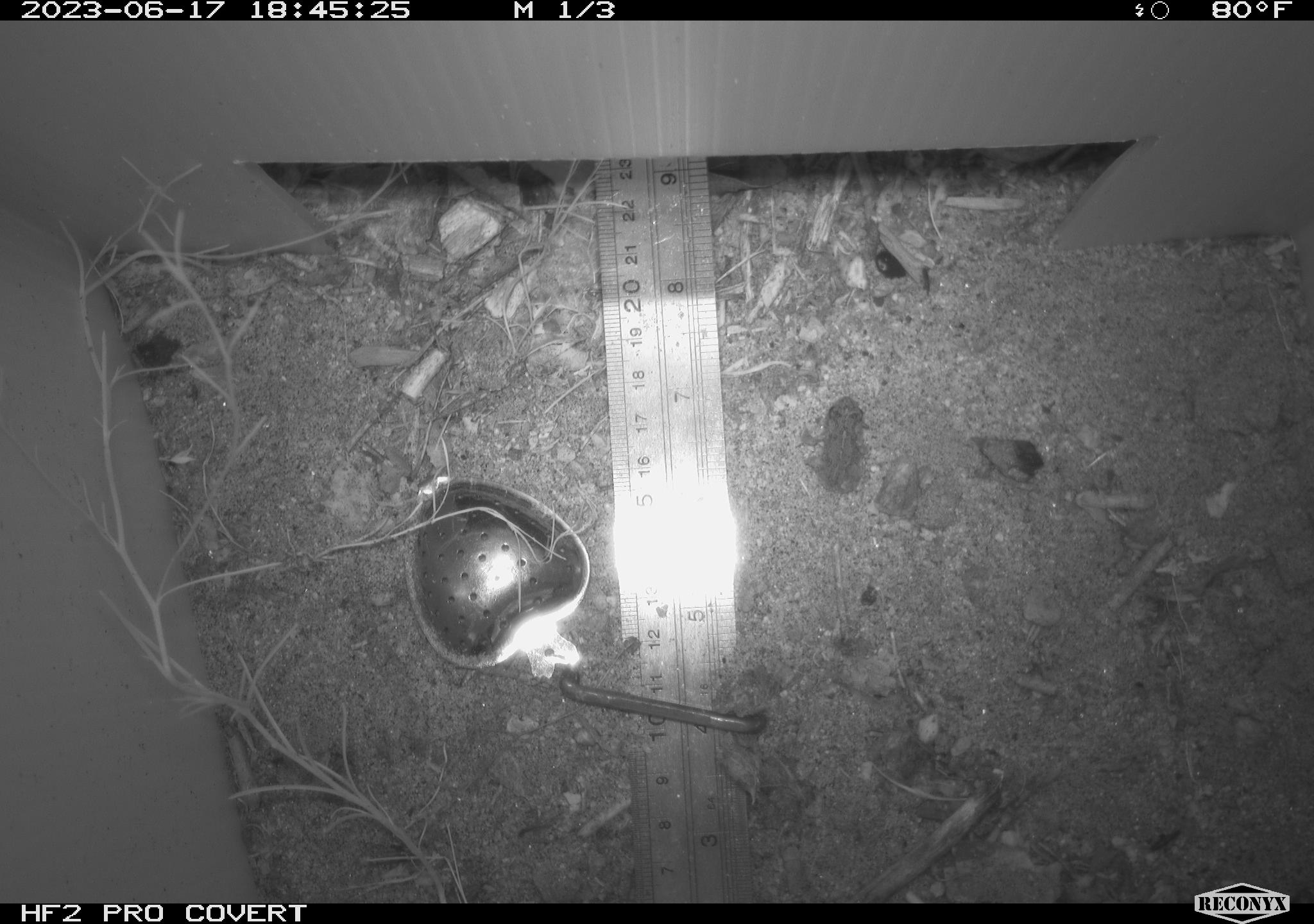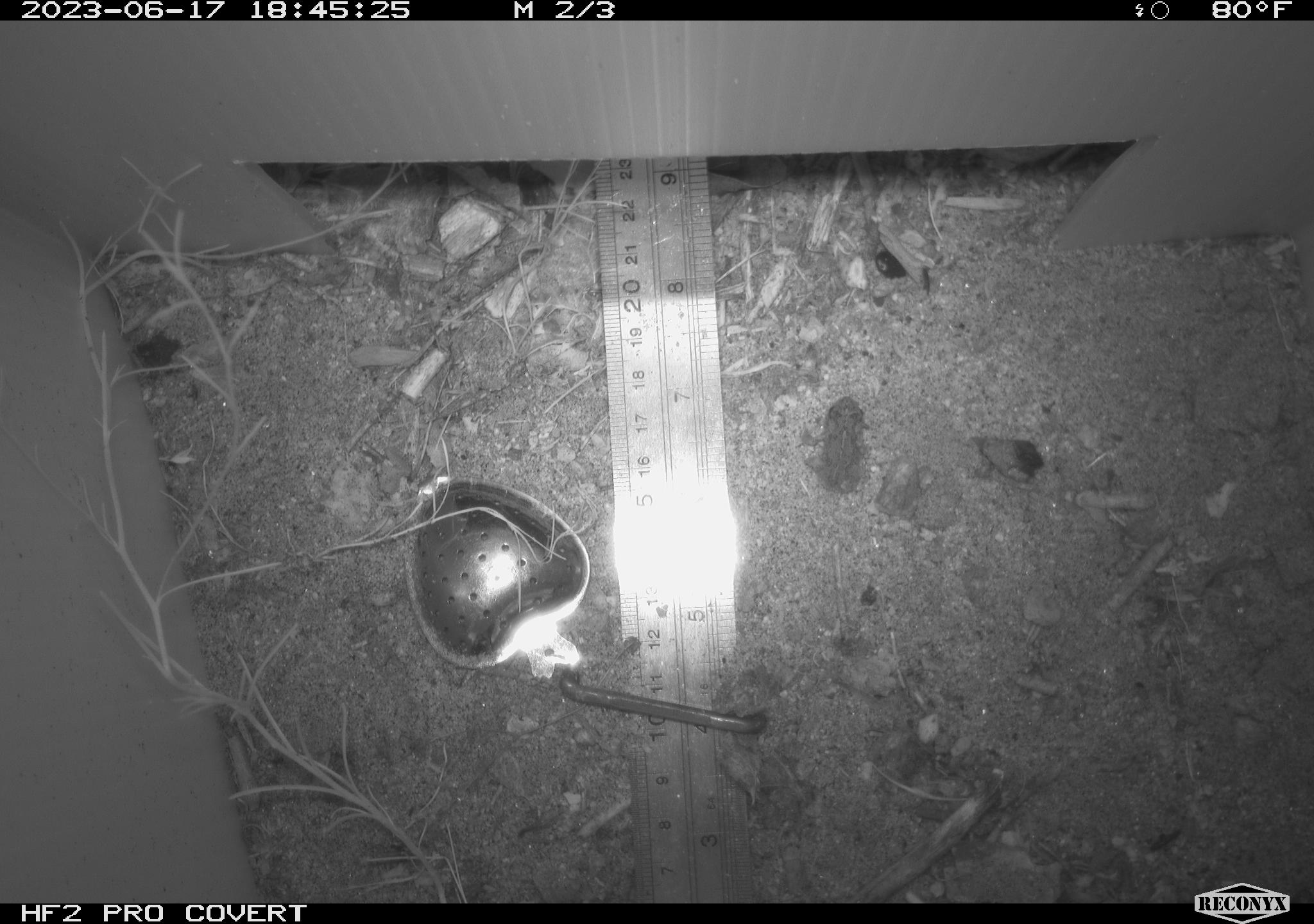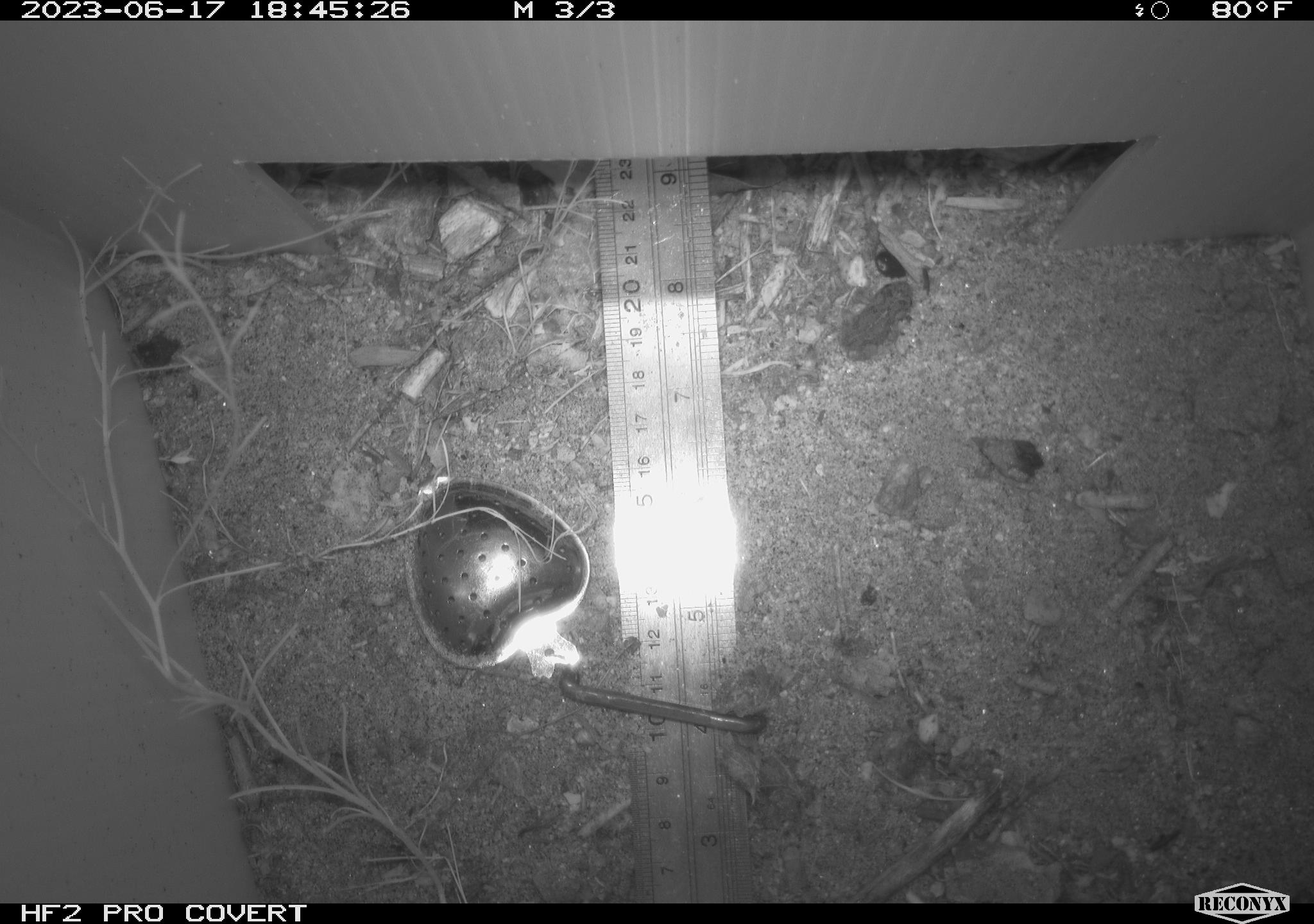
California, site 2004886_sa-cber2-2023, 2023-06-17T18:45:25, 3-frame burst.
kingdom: Animalia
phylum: Chordata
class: Amphibia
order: Anura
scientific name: Anura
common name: frogs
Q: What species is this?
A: Frogs (Anura).